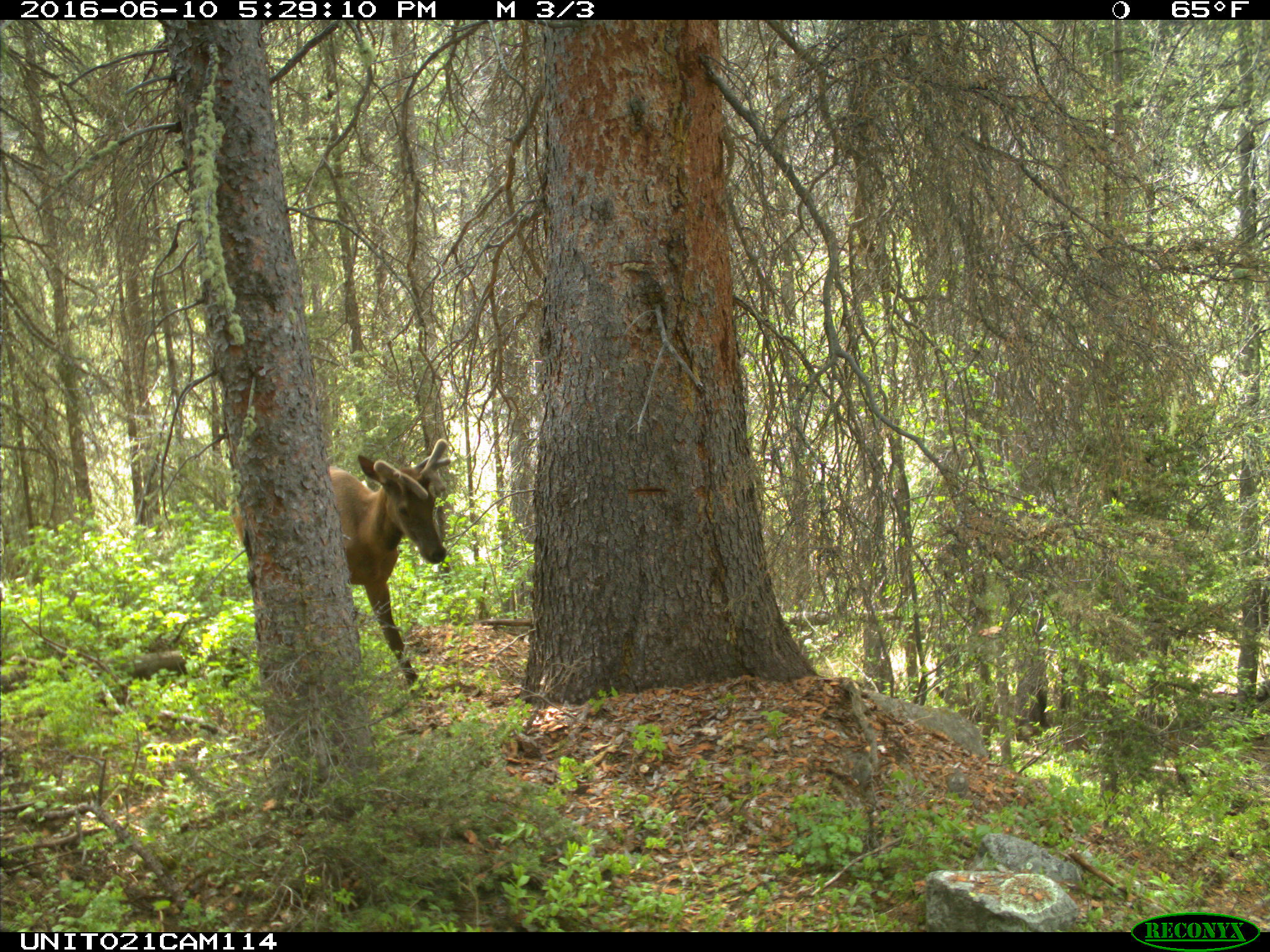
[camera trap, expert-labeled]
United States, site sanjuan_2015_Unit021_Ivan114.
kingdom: Animalia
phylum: Chordata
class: Mammalia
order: Artiodactyla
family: Cervidae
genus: Cervus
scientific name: Cervus elaphus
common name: red deer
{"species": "Cervus elaphus (red deer)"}